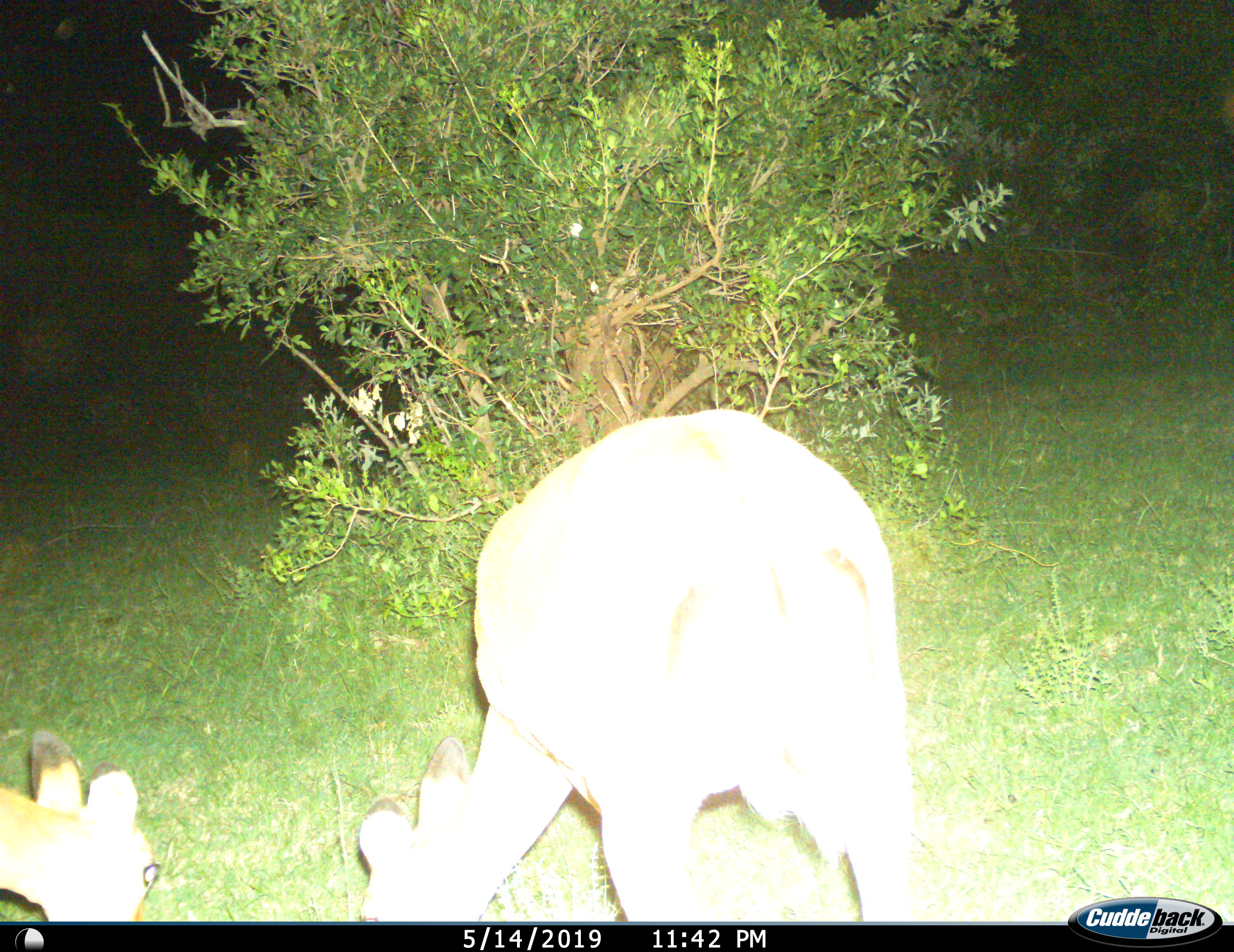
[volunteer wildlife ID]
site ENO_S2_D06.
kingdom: Animalia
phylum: Chordata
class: Mammalia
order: Artiodactyla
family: Bovidae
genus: Aepyceros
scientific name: Aepyceros melampus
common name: impala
Impala (Aepyceros melampus), count 2. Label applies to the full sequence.